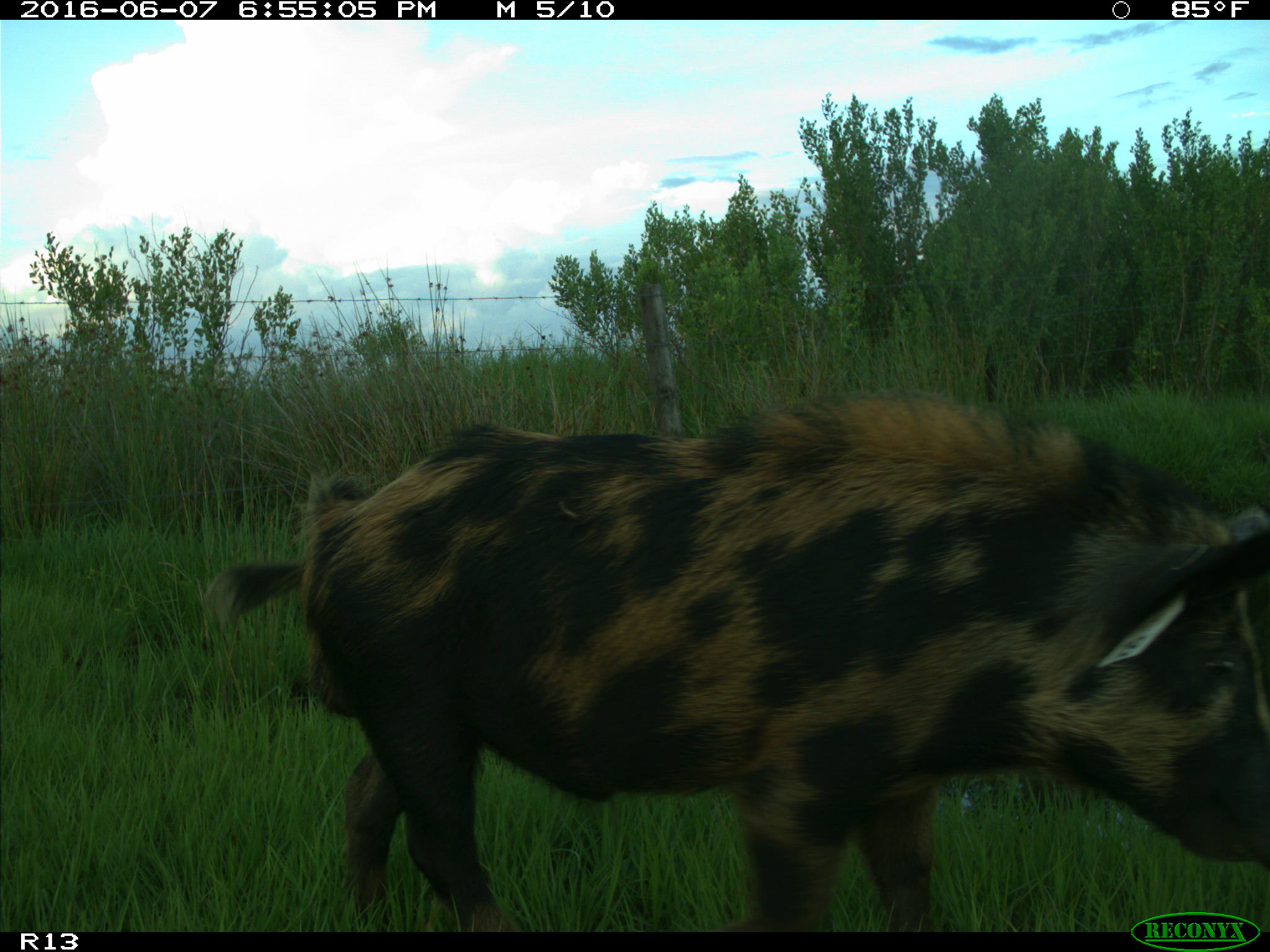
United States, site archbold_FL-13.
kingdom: Animalia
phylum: Chordata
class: Mammalia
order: Artiodactyla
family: Suidae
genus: Sus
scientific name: Sus scrofa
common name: wild boar